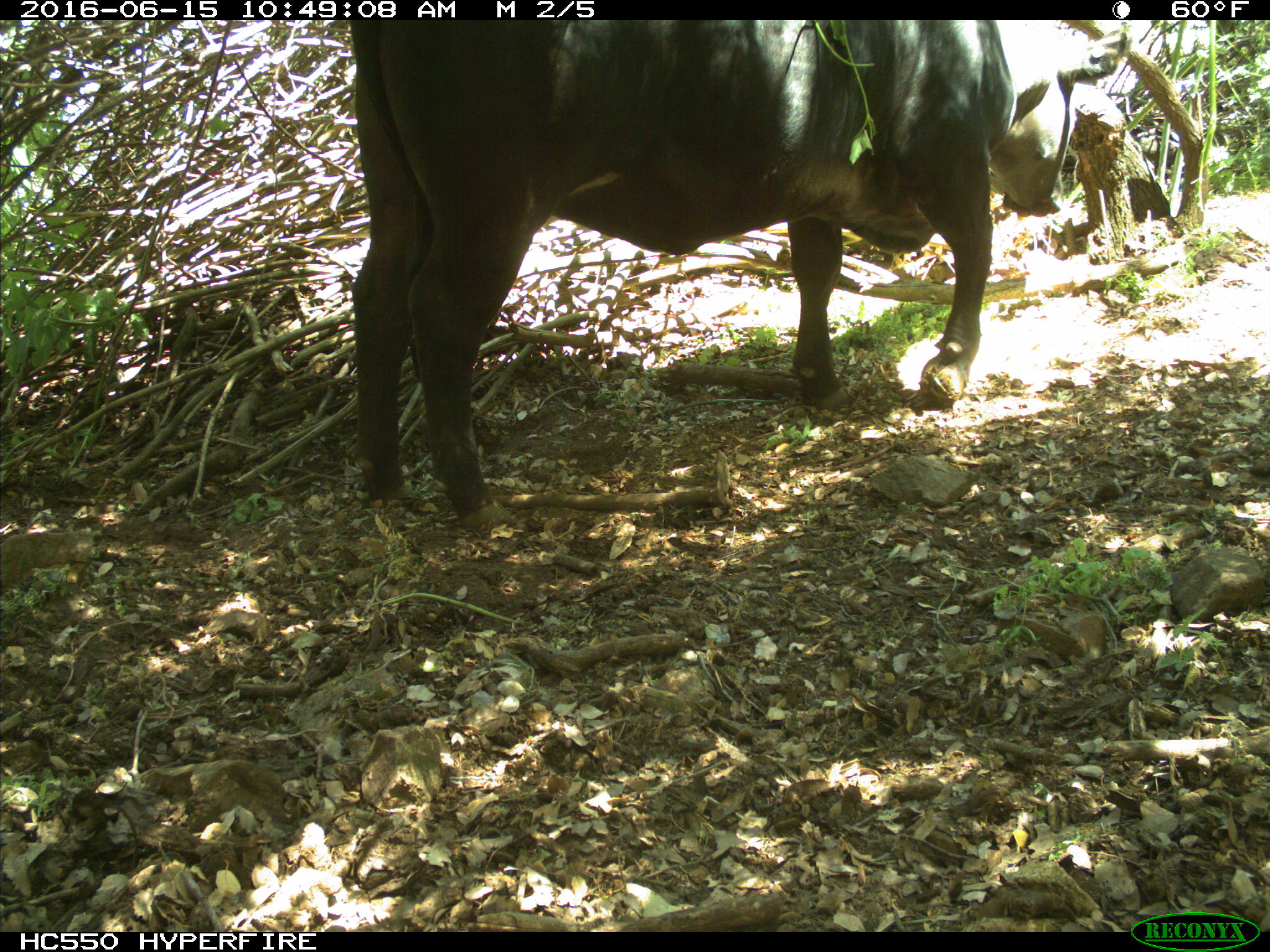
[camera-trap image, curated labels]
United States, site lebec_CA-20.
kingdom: Animalia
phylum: Chordata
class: Mammalia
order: Artiodactyla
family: Bovidae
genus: Bos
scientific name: Bos taurus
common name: domestic cow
Bos taurus (domestic cow).